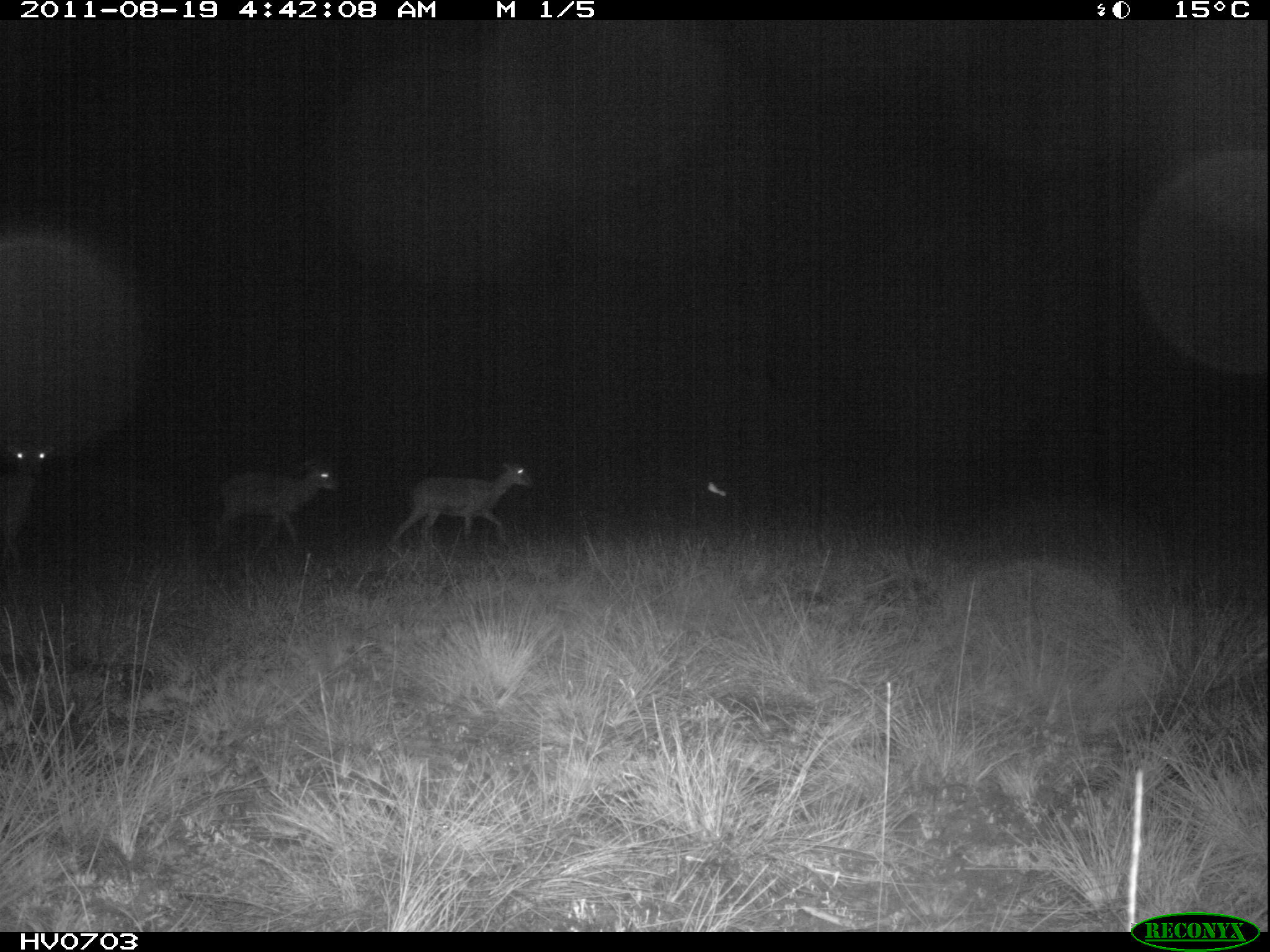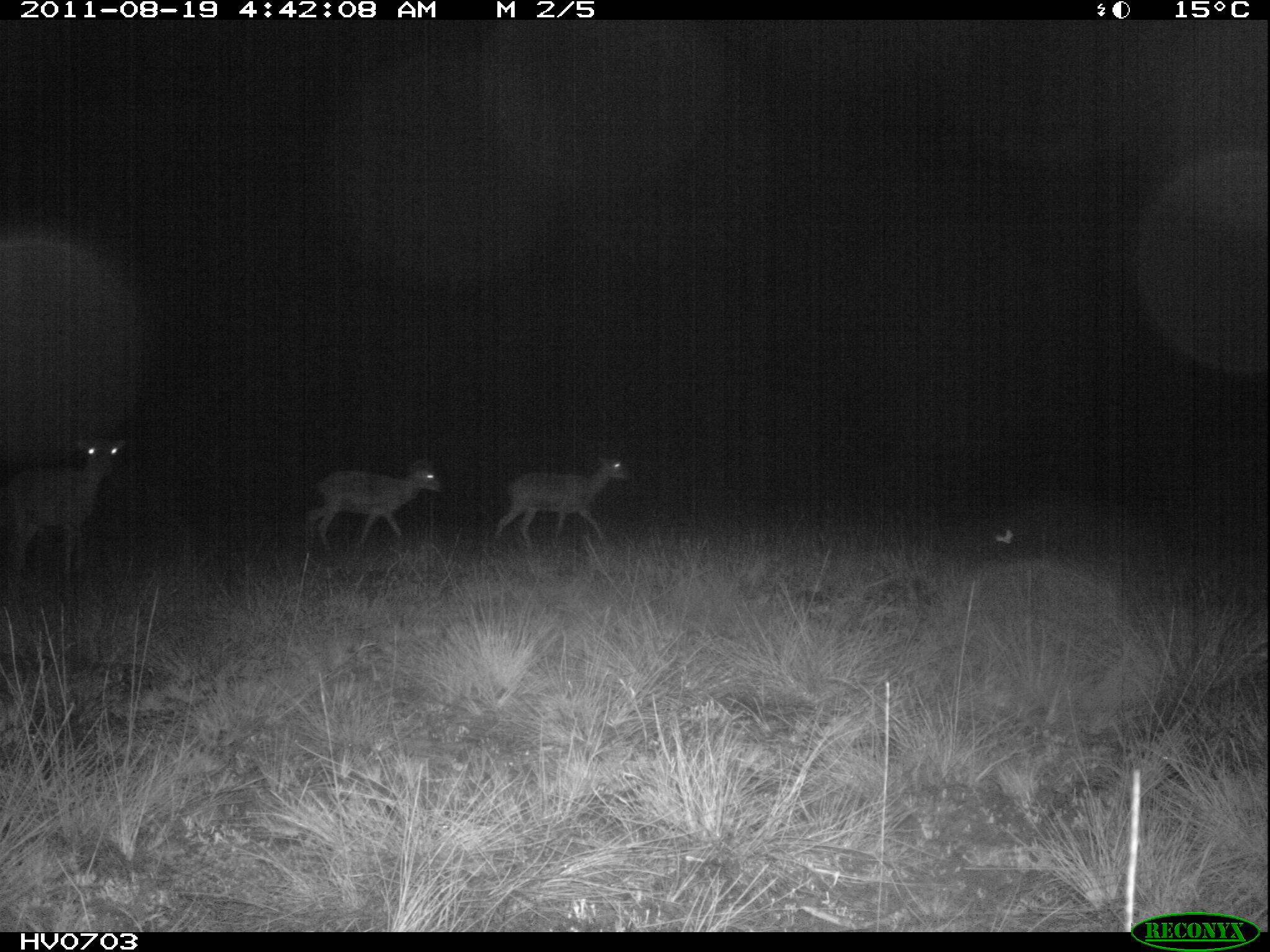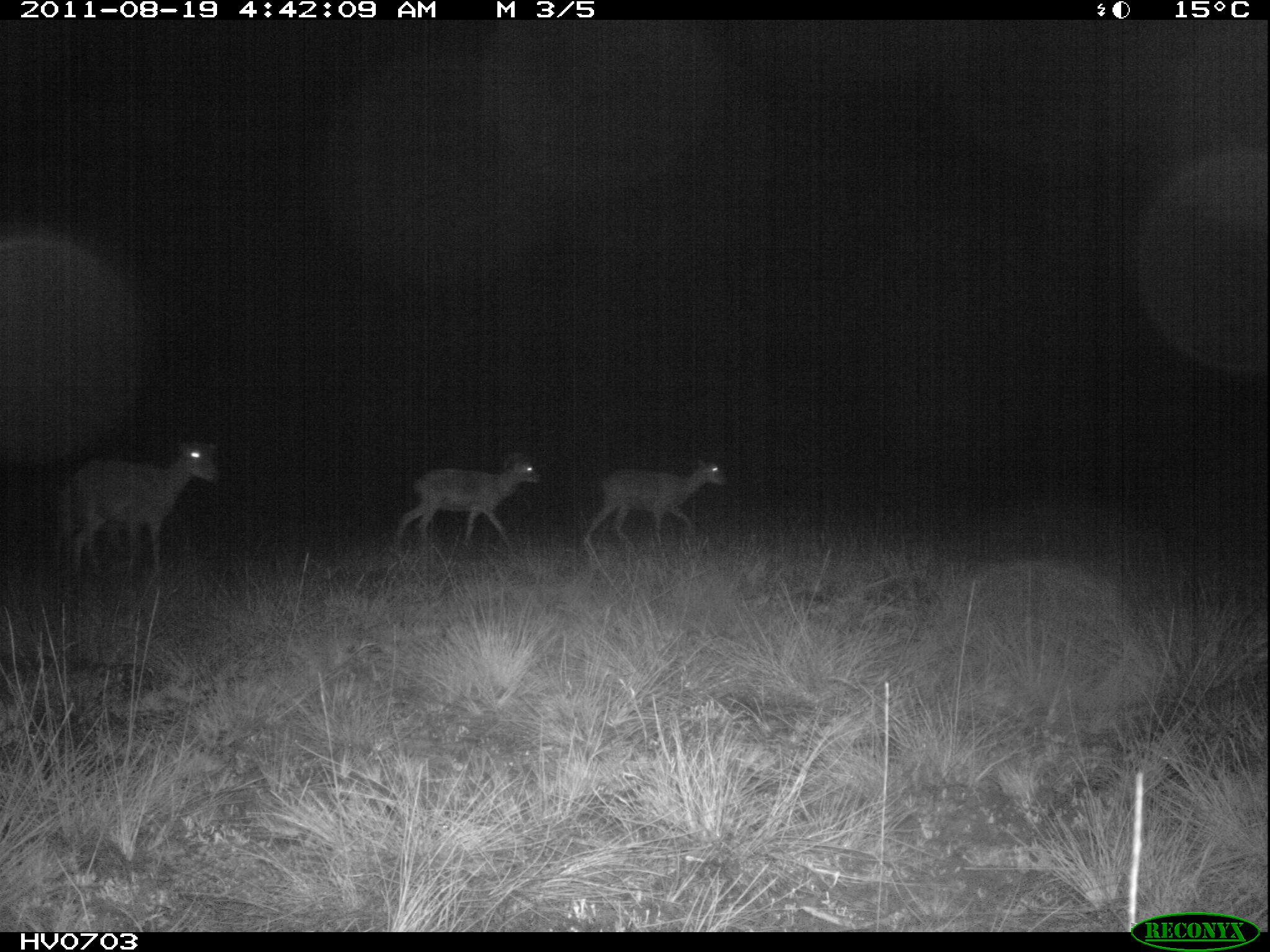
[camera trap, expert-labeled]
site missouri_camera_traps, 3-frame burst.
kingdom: Animalia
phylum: Chordata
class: Mammalia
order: Artiodactyla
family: Bovidae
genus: Ovis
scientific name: Ovis ammon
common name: mouflon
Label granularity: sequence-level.